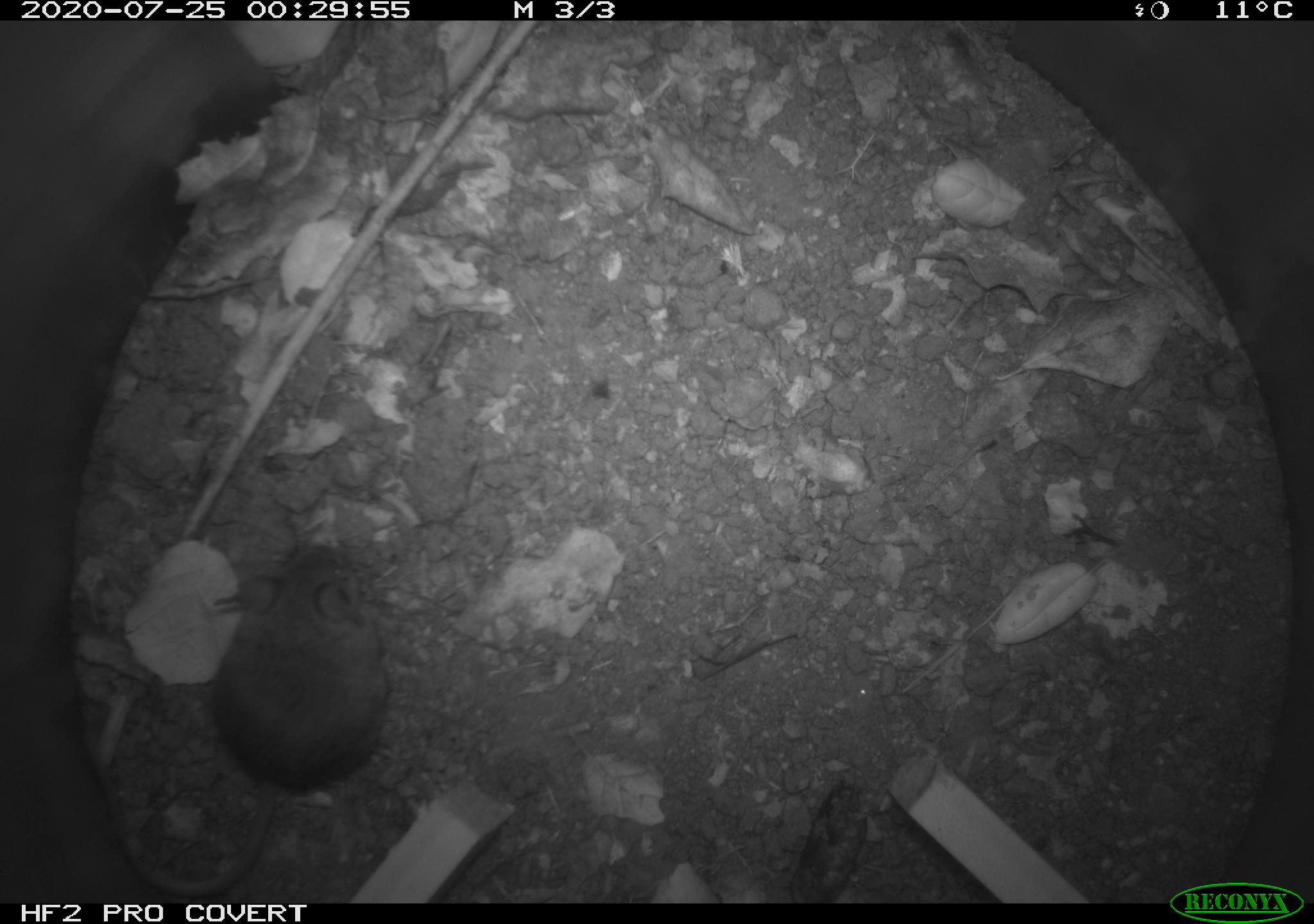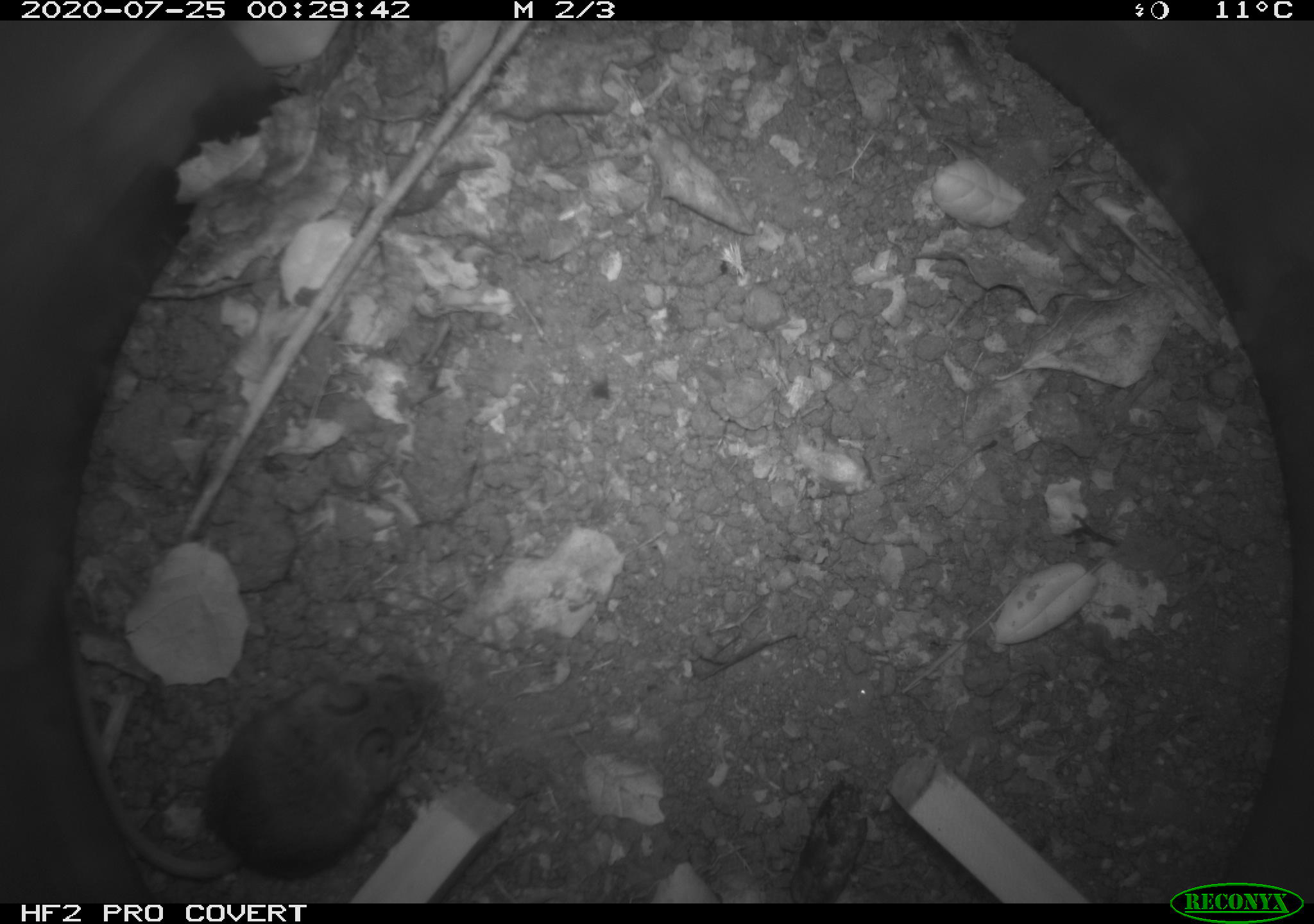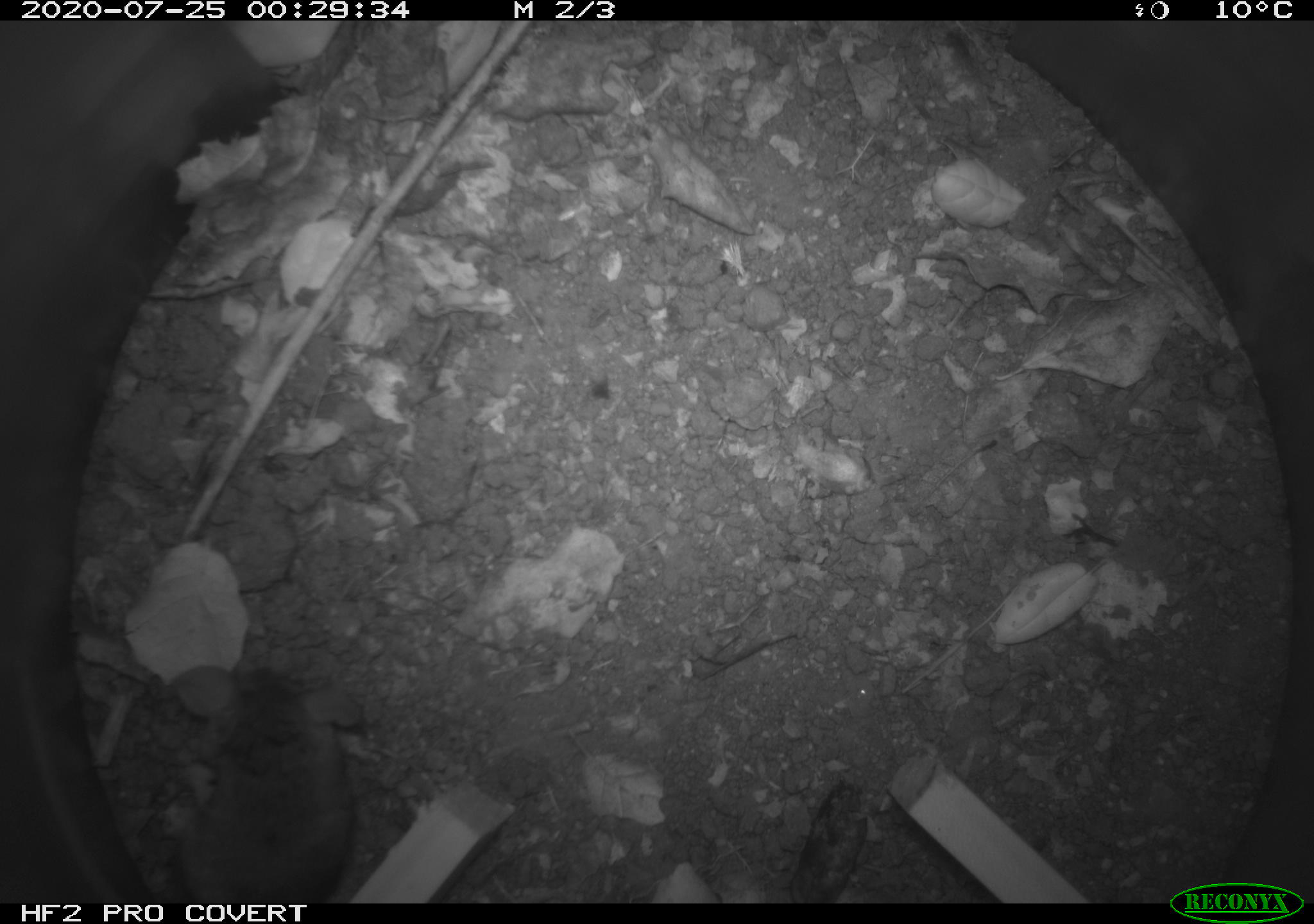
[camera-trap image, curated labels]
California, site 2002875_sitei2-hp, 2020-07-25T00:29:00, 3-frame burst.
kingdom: Animalia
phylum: Chordata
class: Mammalia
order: Rodentia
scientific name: Rodentia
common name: rodent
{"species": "rodent (Rodentia)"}